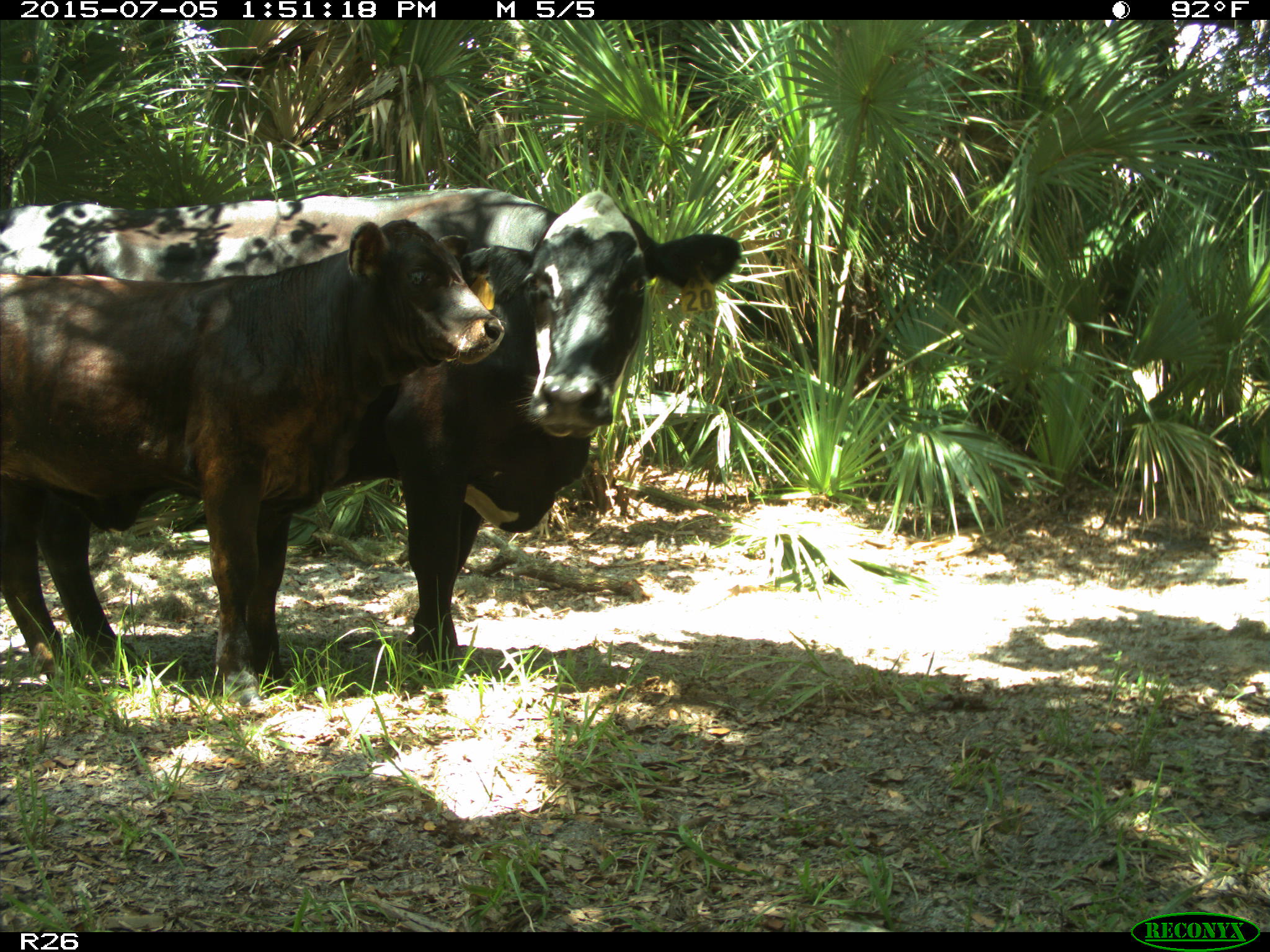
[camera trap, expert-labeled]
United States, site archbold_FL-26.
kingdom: Animalia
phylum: Chordata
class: Mammalia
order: Artiodactyla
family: Bovidae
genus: Bos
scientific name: Bos taurus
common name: domestic cow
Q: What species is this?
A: Bos taurus (domestic cow).